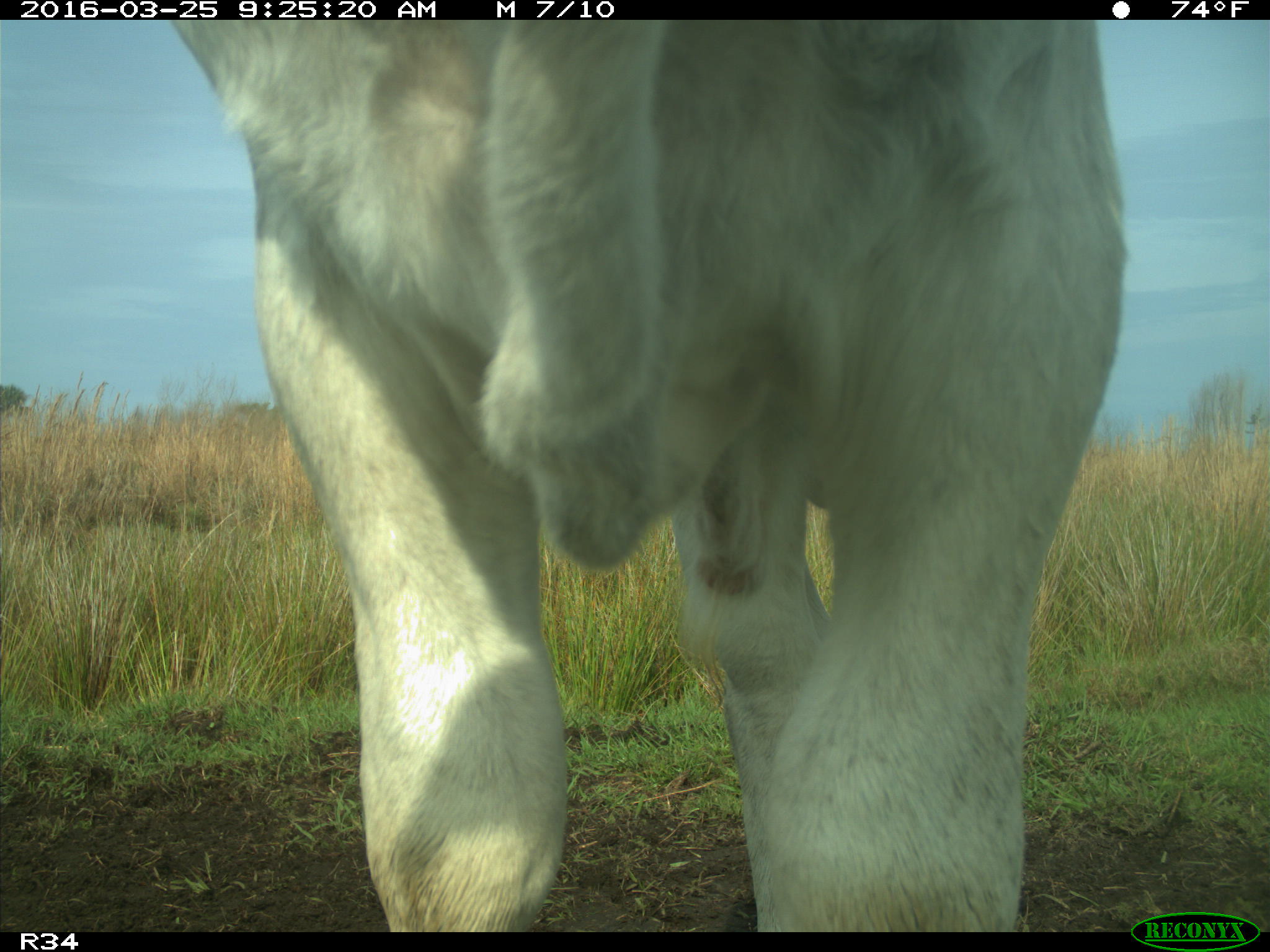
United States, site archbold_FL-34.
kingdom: Animalia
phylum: Chordata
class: Mammalia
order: Artiodactyla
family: Bovidae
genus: Bos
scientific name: Bos taurus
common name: domestic cow